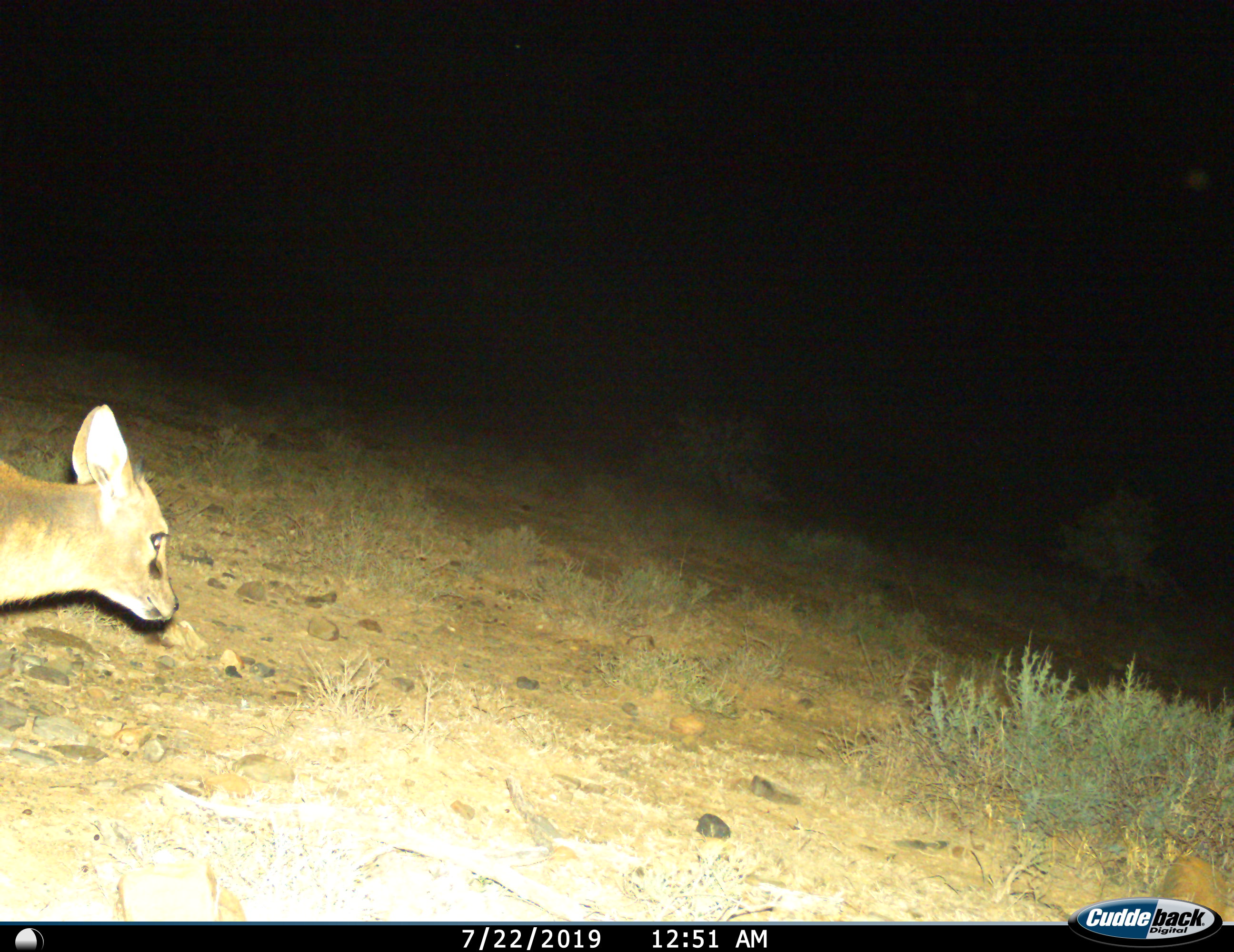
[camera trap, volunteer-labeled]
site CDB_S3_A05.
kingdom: Animalia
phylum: Chordata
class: Mammalia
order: Artiodactyla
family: Bovidae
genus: Sylvicapra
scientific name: Sylvicapra grimmia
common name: common duiker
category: duikercommongrey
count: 1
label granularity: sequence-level